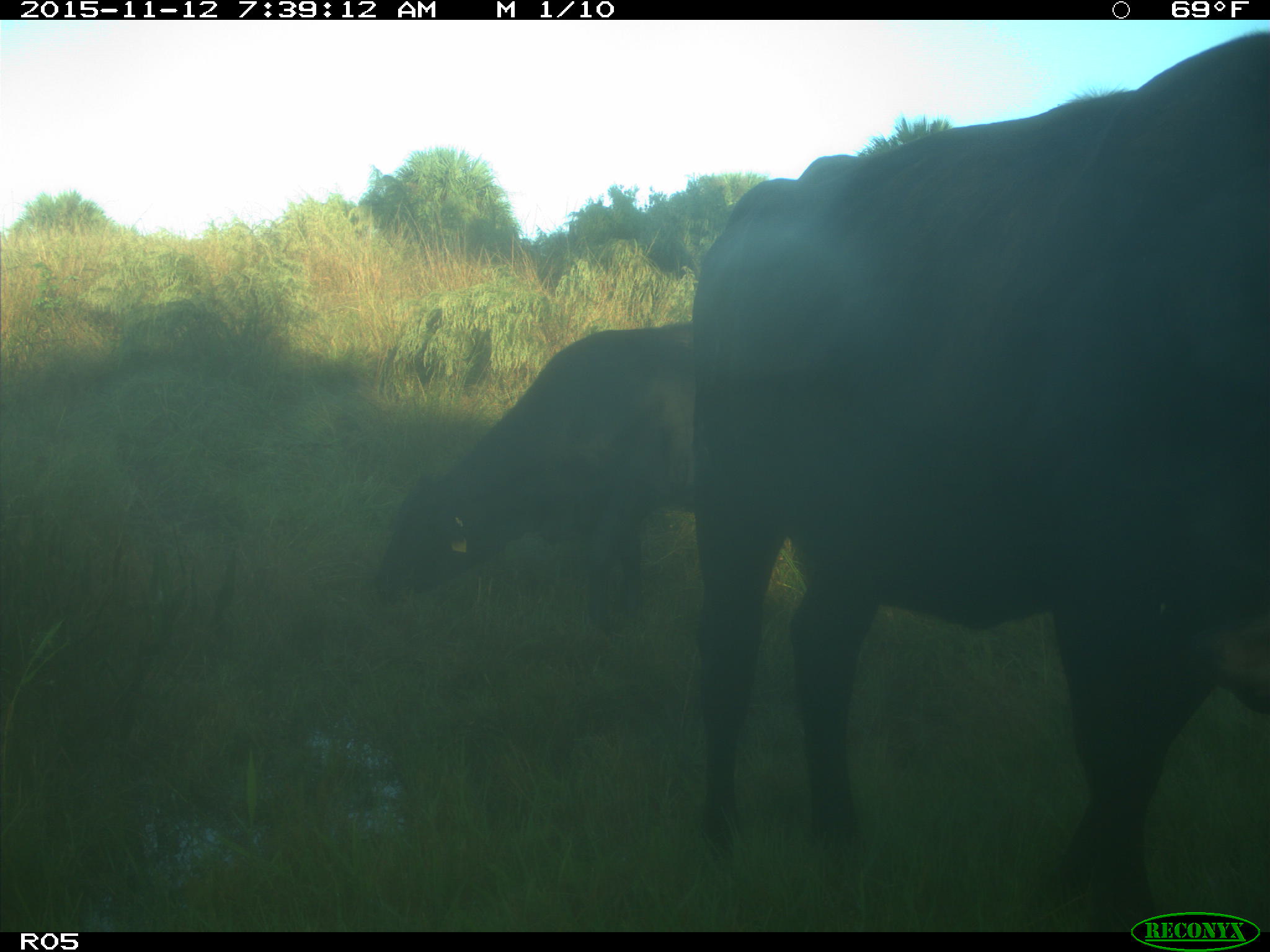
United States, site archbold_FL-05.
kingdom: Animalia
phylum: Chordata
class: Mammalia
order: Artiodactyla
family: Bovidae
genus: Bos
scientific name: Bos taurus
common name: domestic cow